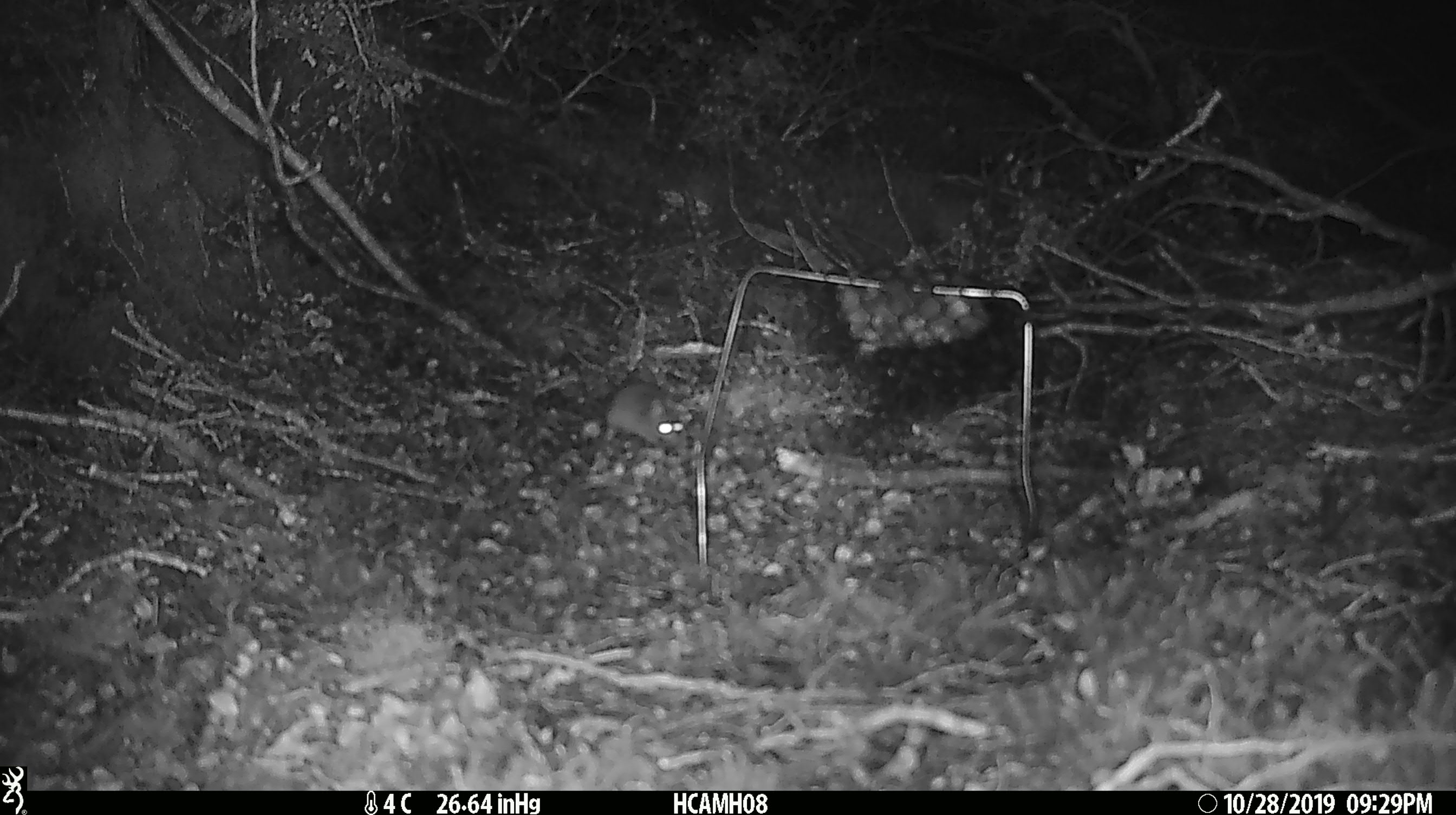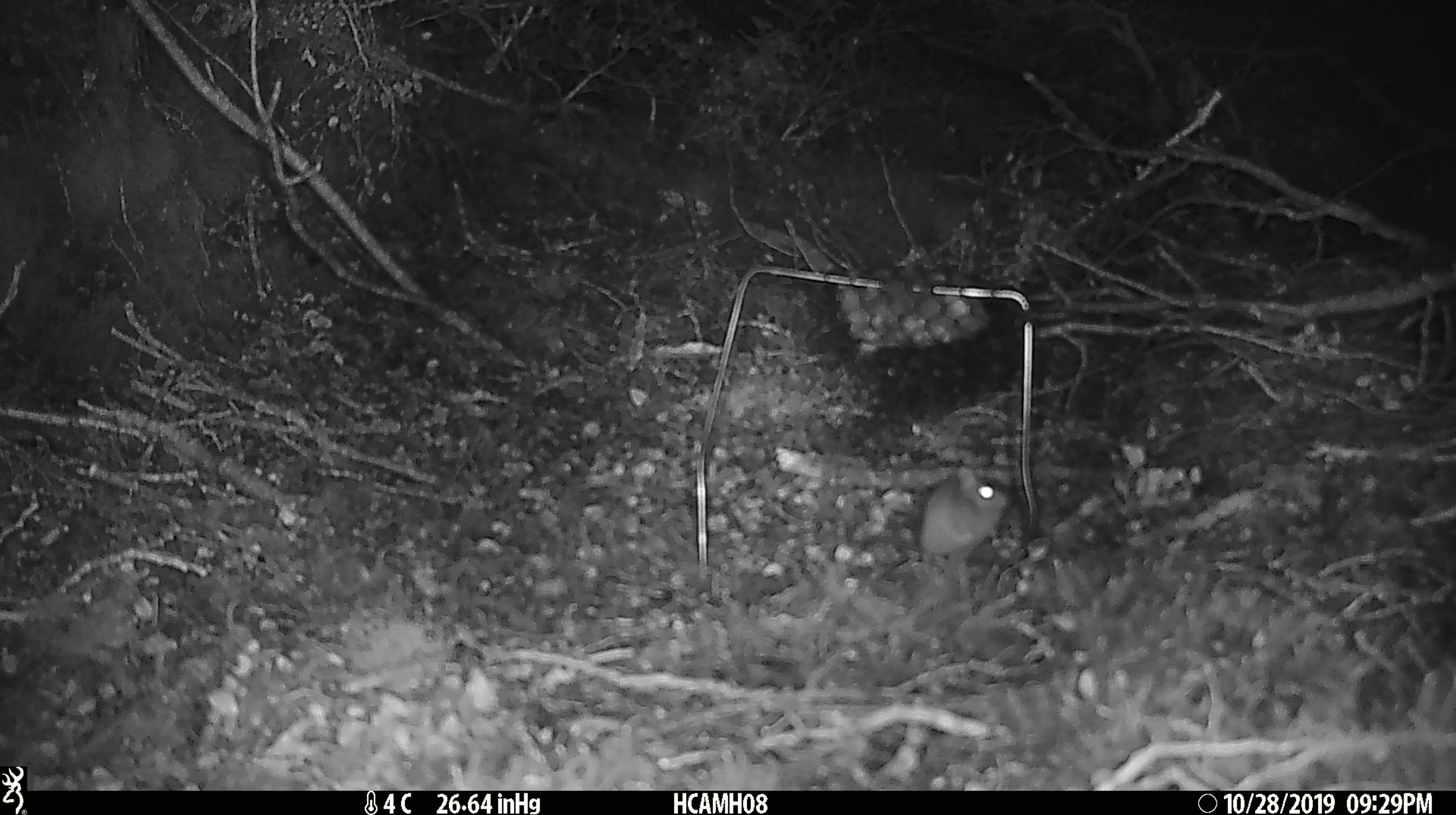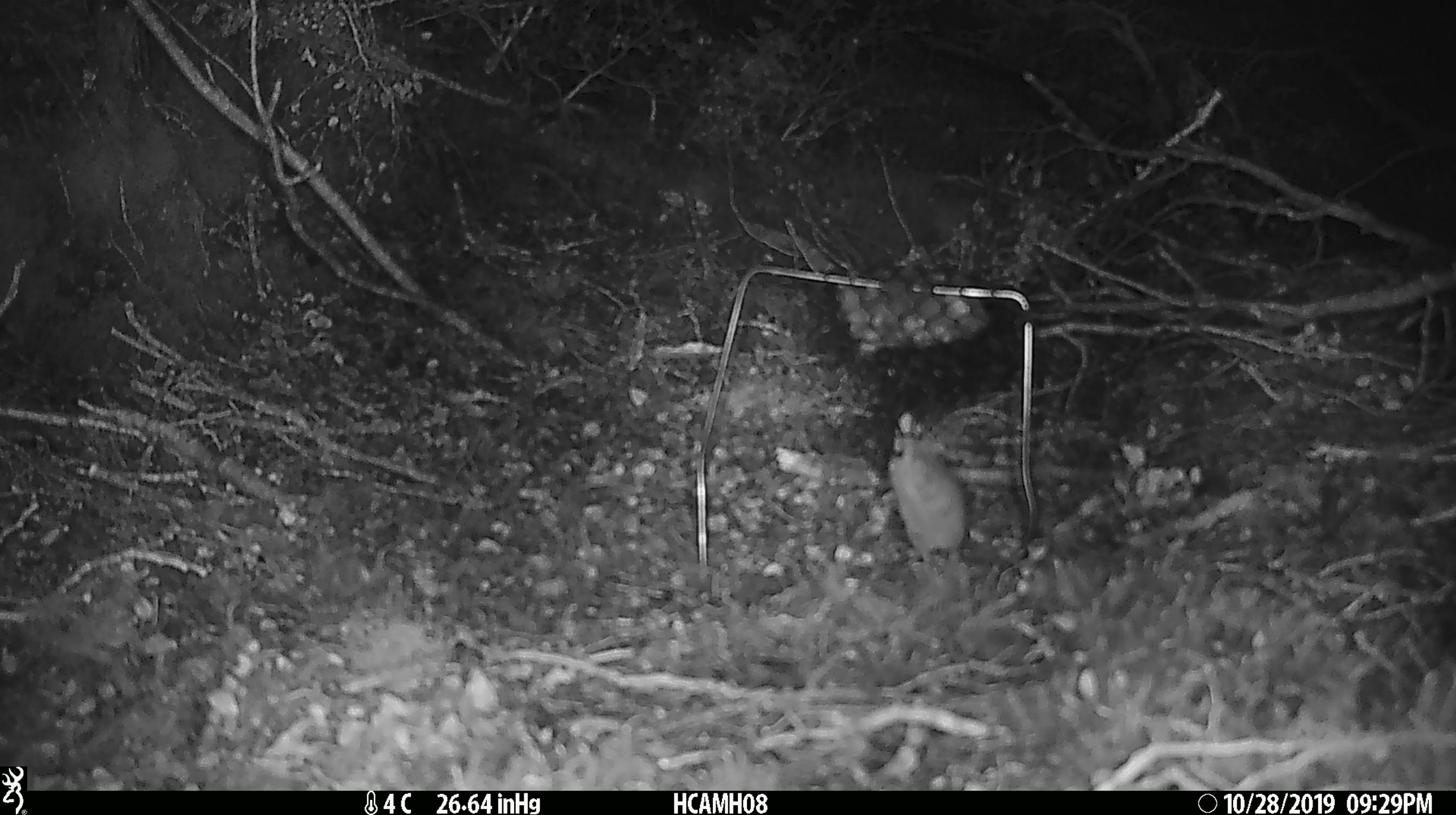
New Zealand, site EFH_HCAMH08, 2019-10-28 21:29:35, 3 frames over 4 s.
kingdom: Animalia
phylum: Chordata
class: Mammalia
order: Rodentia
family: Muridae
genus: Mus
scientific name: Mus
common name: mouse